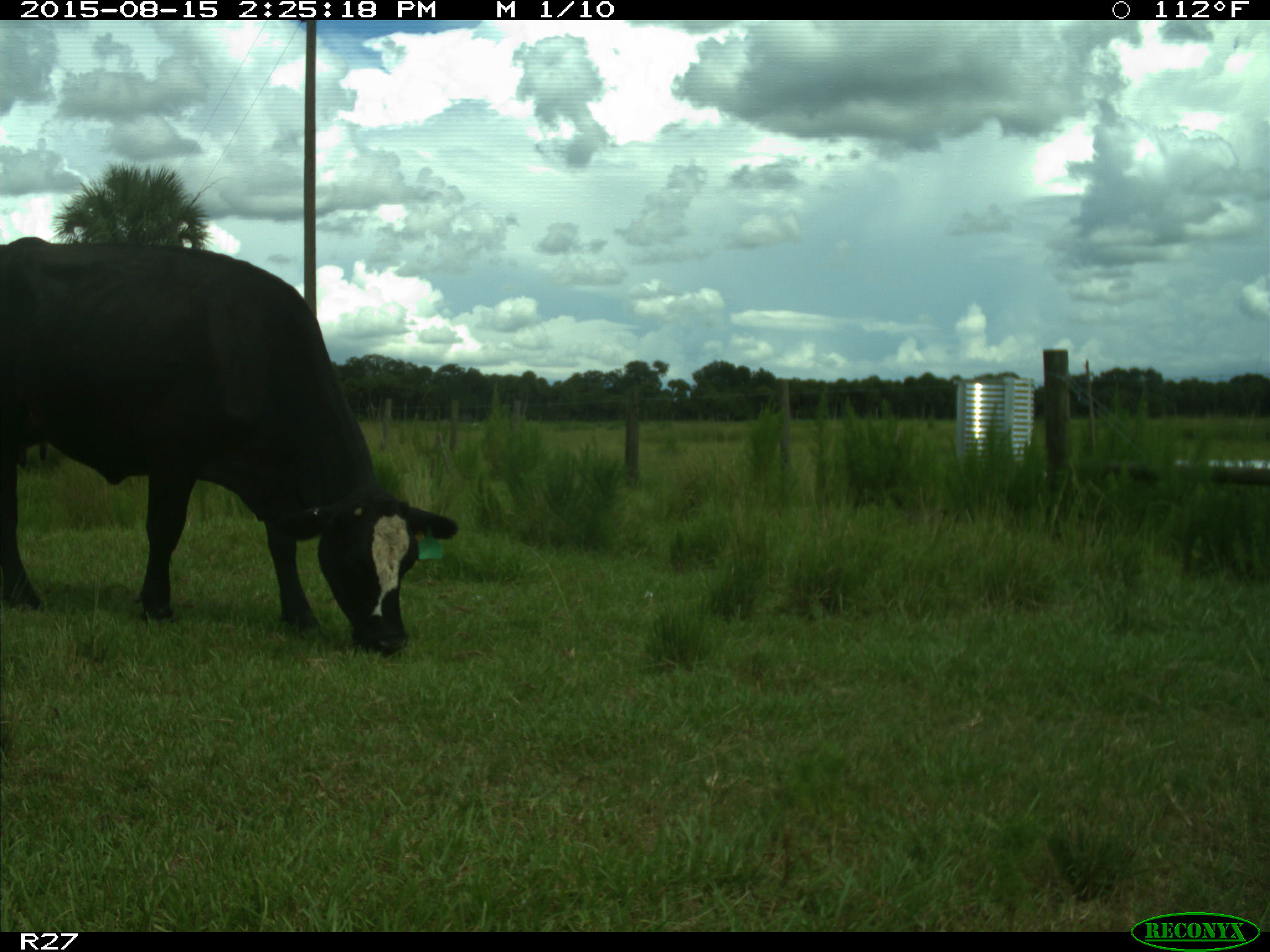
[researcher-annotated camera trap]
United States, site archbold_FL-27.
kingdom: Animalia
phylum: Chordata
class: Mammalia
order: Artiodactyla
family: Bovidae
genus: Bos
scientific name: Bos taurus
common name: domestic cow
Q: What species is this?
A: Bos taurus (domestic cow).